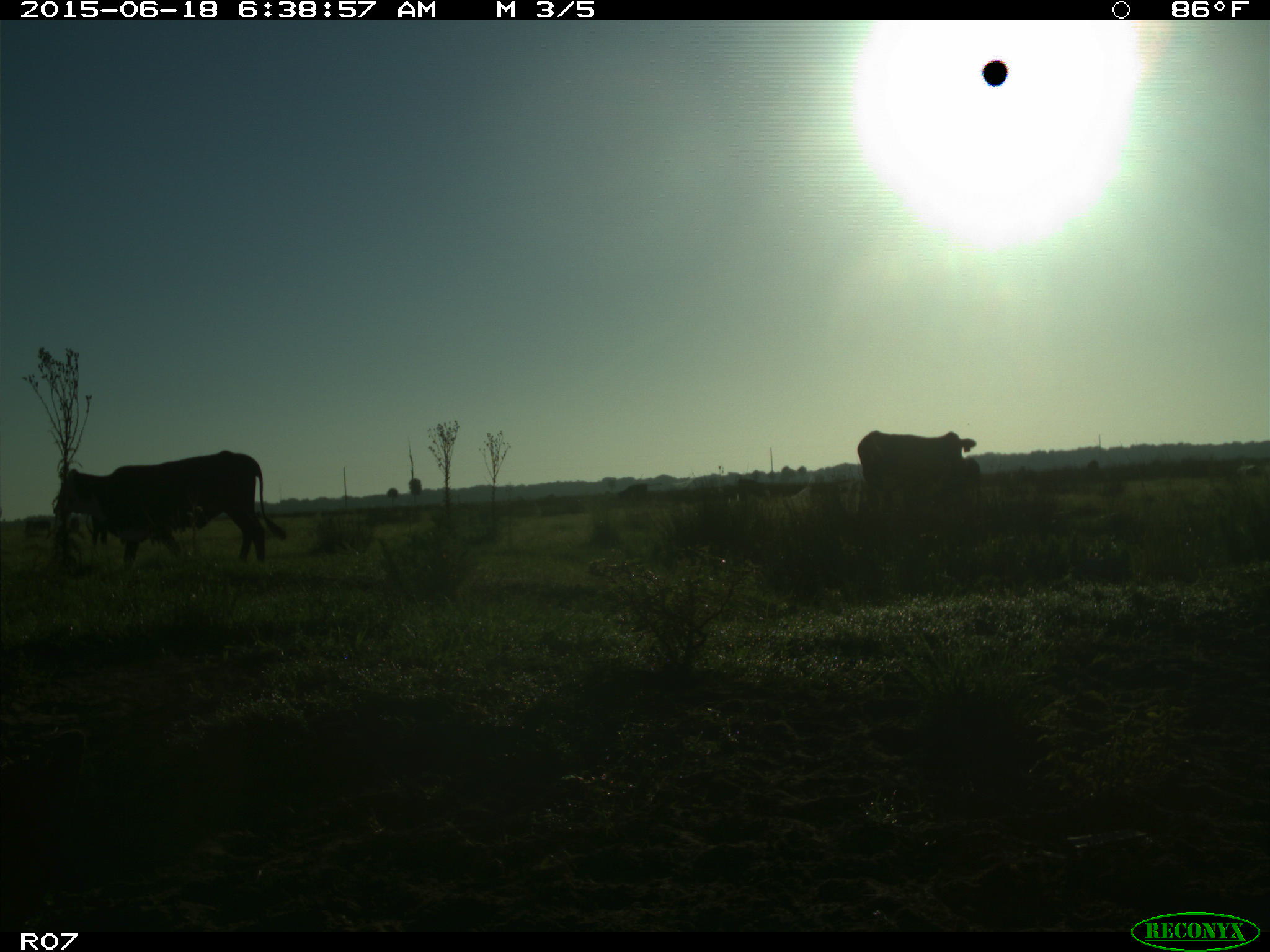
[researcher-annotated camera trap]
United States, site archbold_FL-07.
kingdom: Animalia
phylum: Chordata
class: Mammalia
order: Artiodactyla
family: Bovidae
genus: Bos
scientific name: Bos taurus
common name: domestic cow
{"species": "Bos taurus (domestic cow)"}